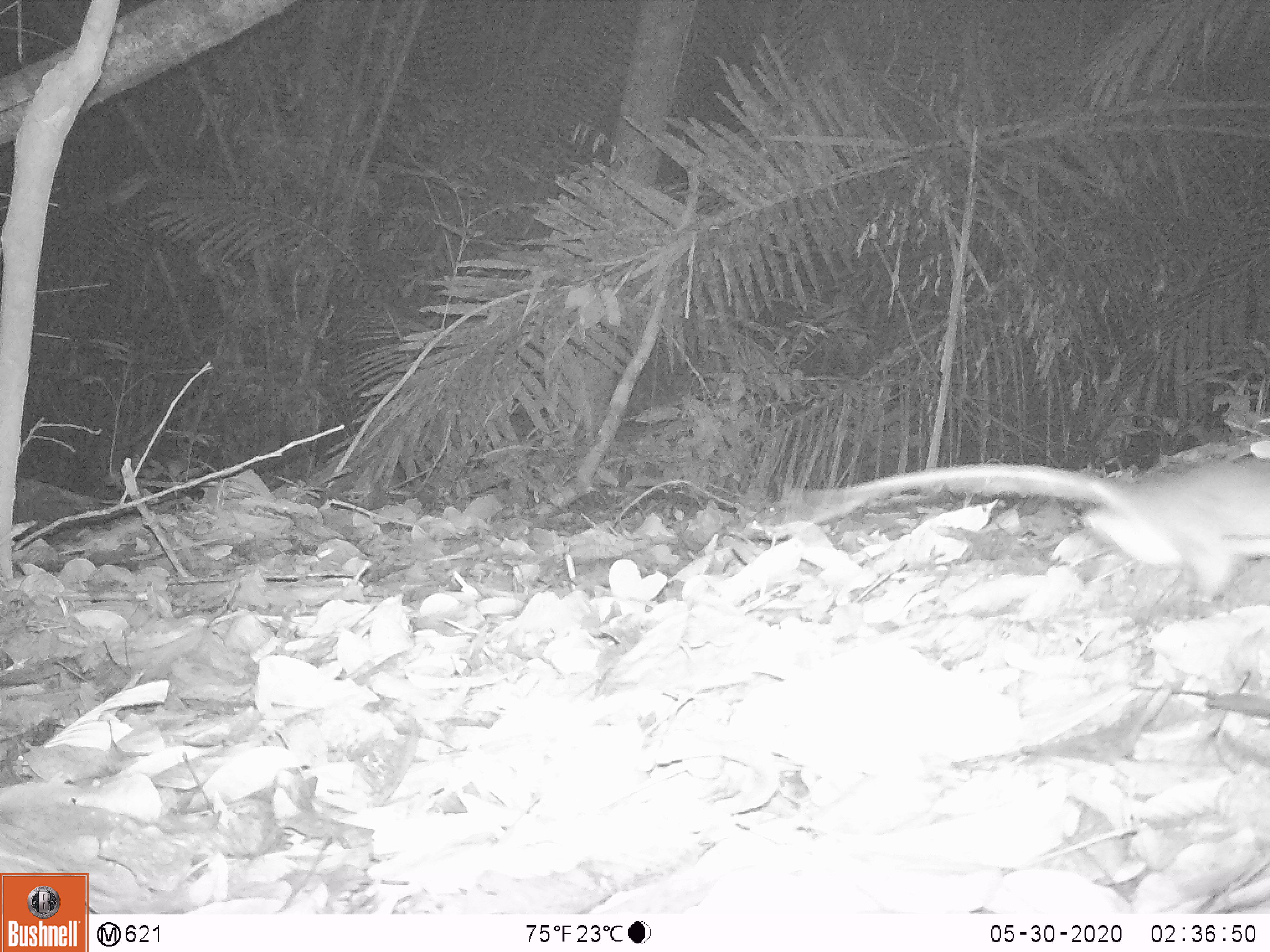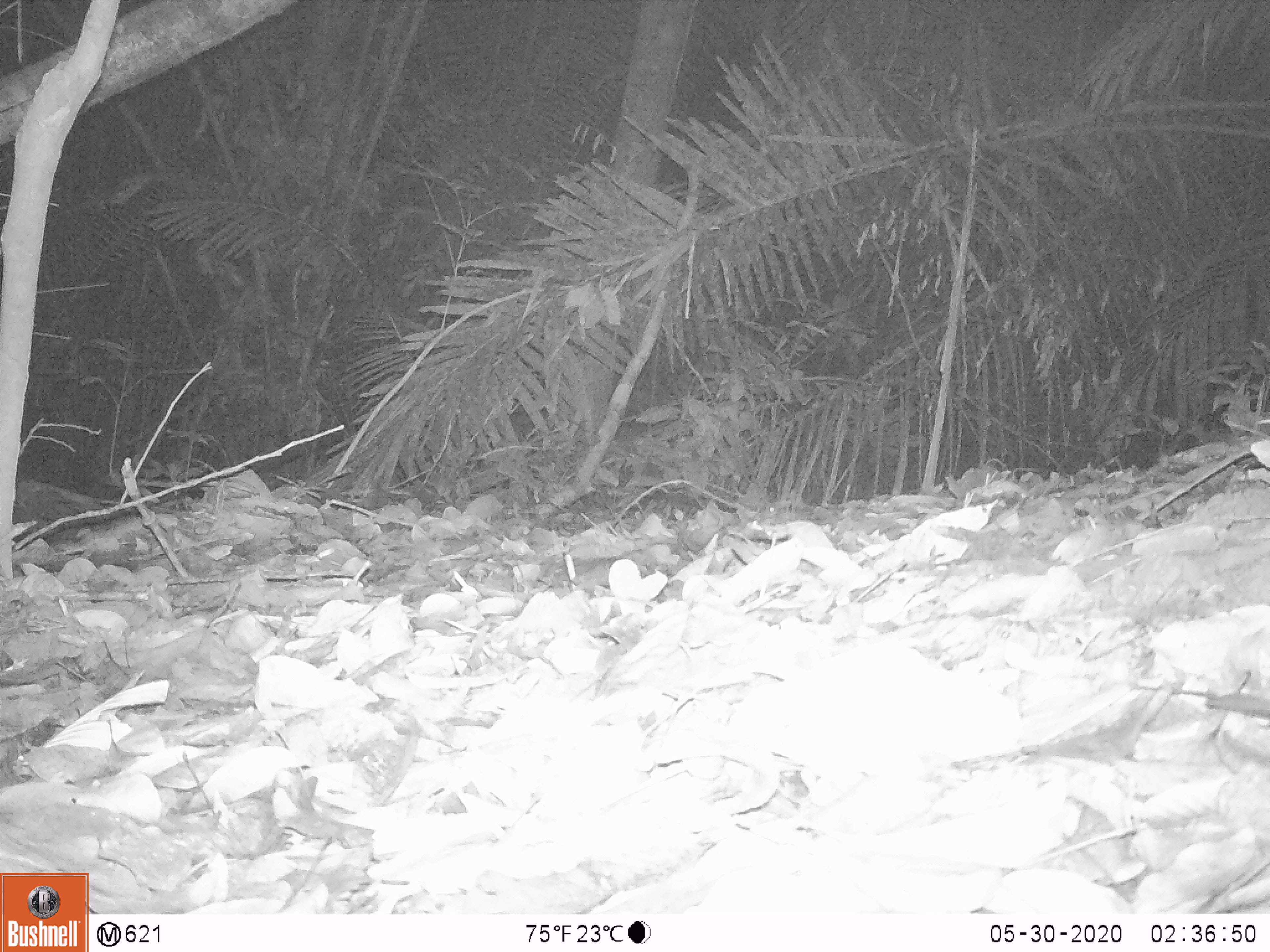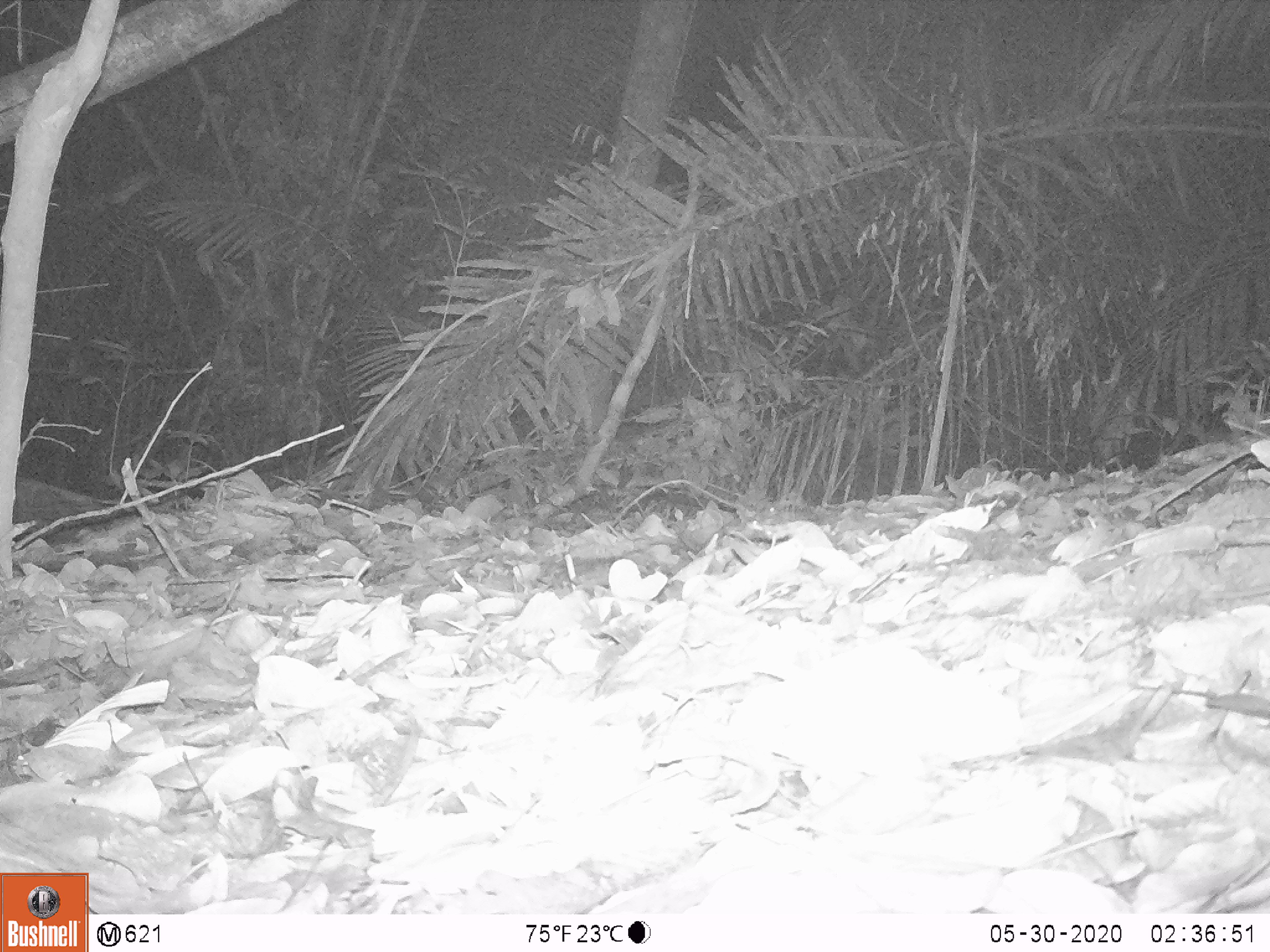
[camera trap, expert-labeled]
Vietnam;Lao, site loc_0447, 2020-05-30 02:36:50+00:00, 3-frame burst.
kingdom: Animalia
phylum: Chordata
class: Mammalia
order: Rodentia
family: Muridae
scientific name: Muridae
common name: old-world mice and rats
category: unidentified murid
Unidentified murid (old-world mice and rats) (Muridae). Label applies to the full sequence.